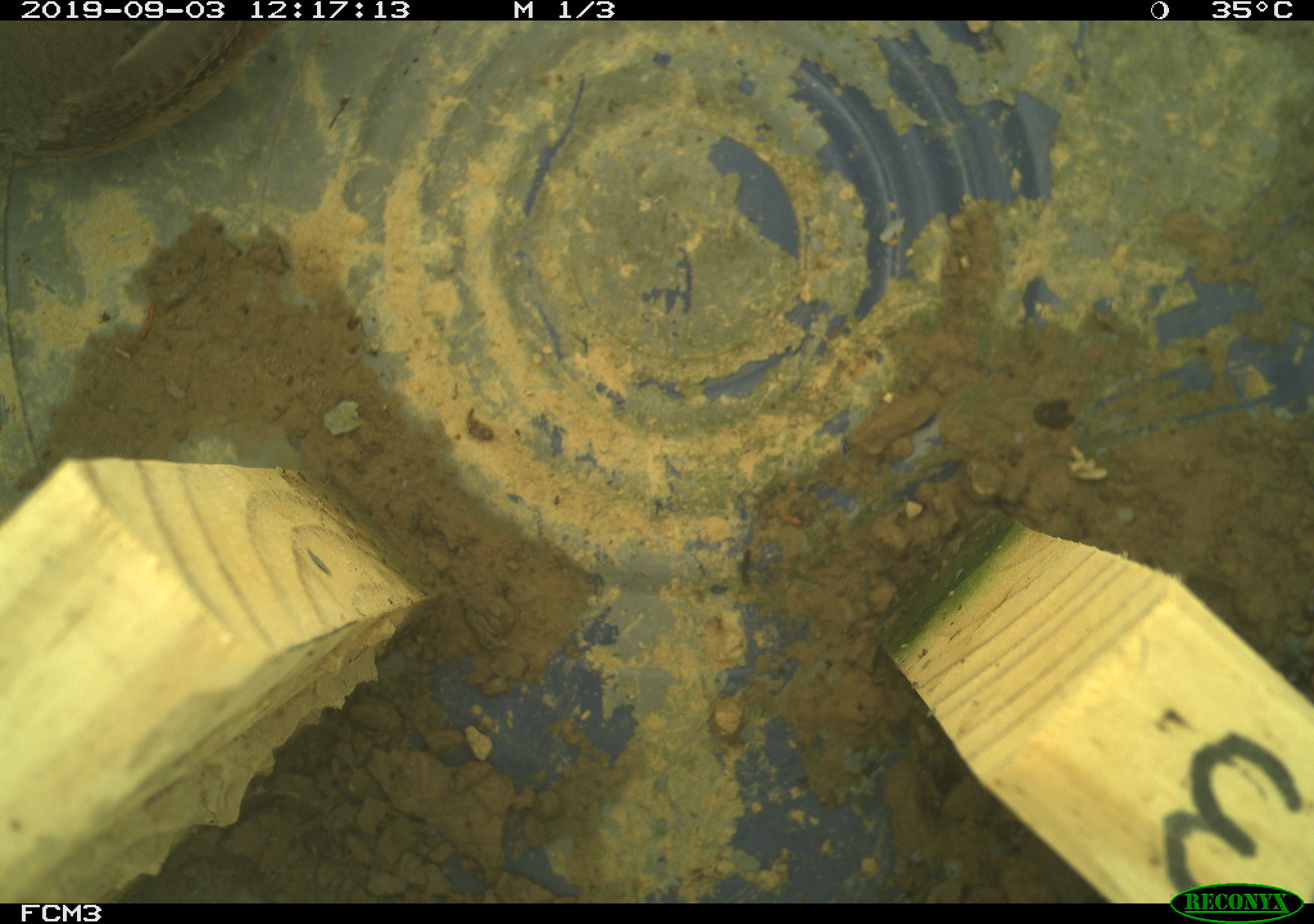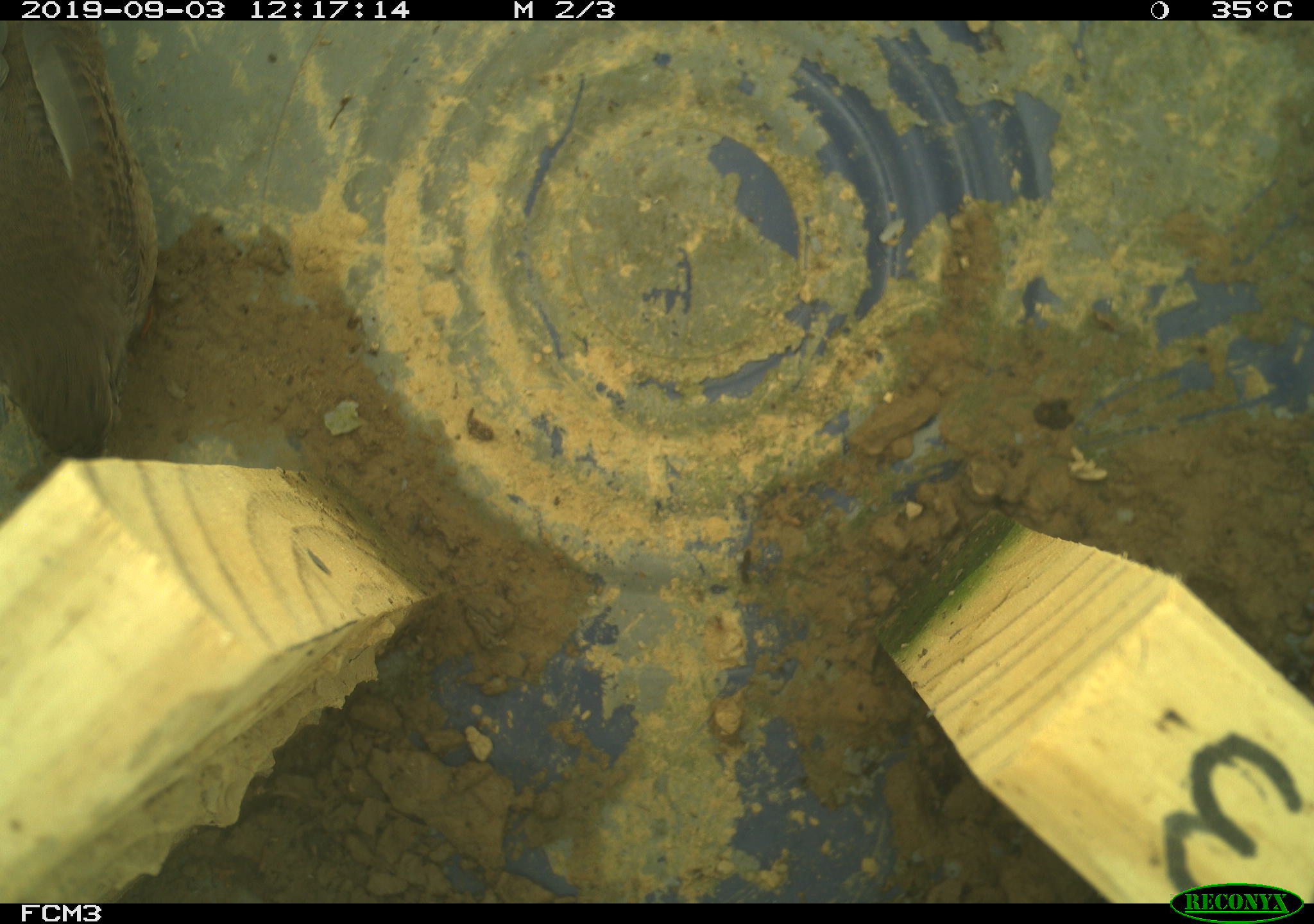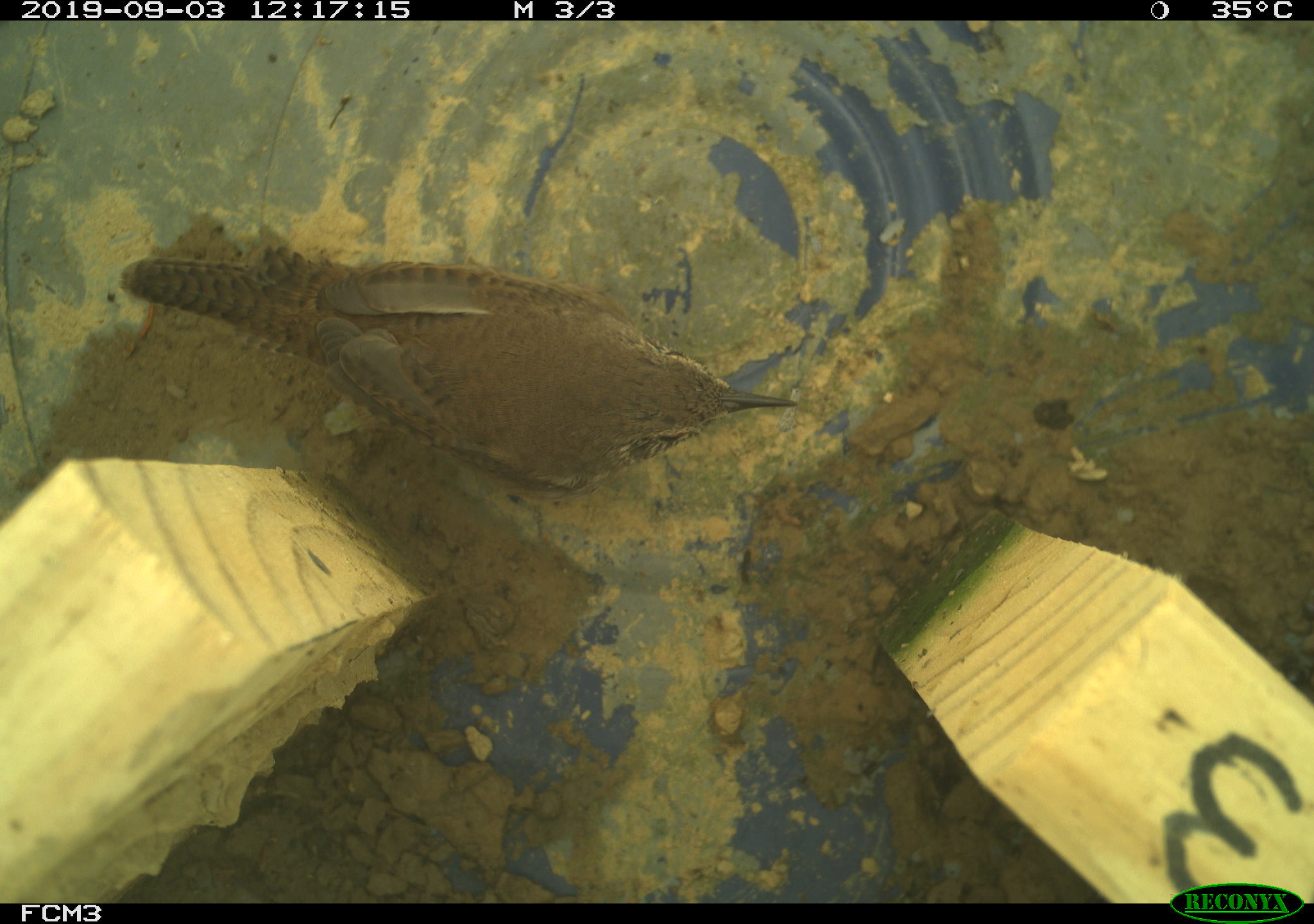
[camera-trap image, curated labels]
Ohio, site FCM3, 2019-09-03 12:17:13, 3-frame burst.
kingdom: Animalia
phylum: Chordata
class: Aves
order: Passeriformes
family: Troglodytidae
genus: Troglodytes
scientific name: Troglodytes aedon aedon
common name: northern house wren